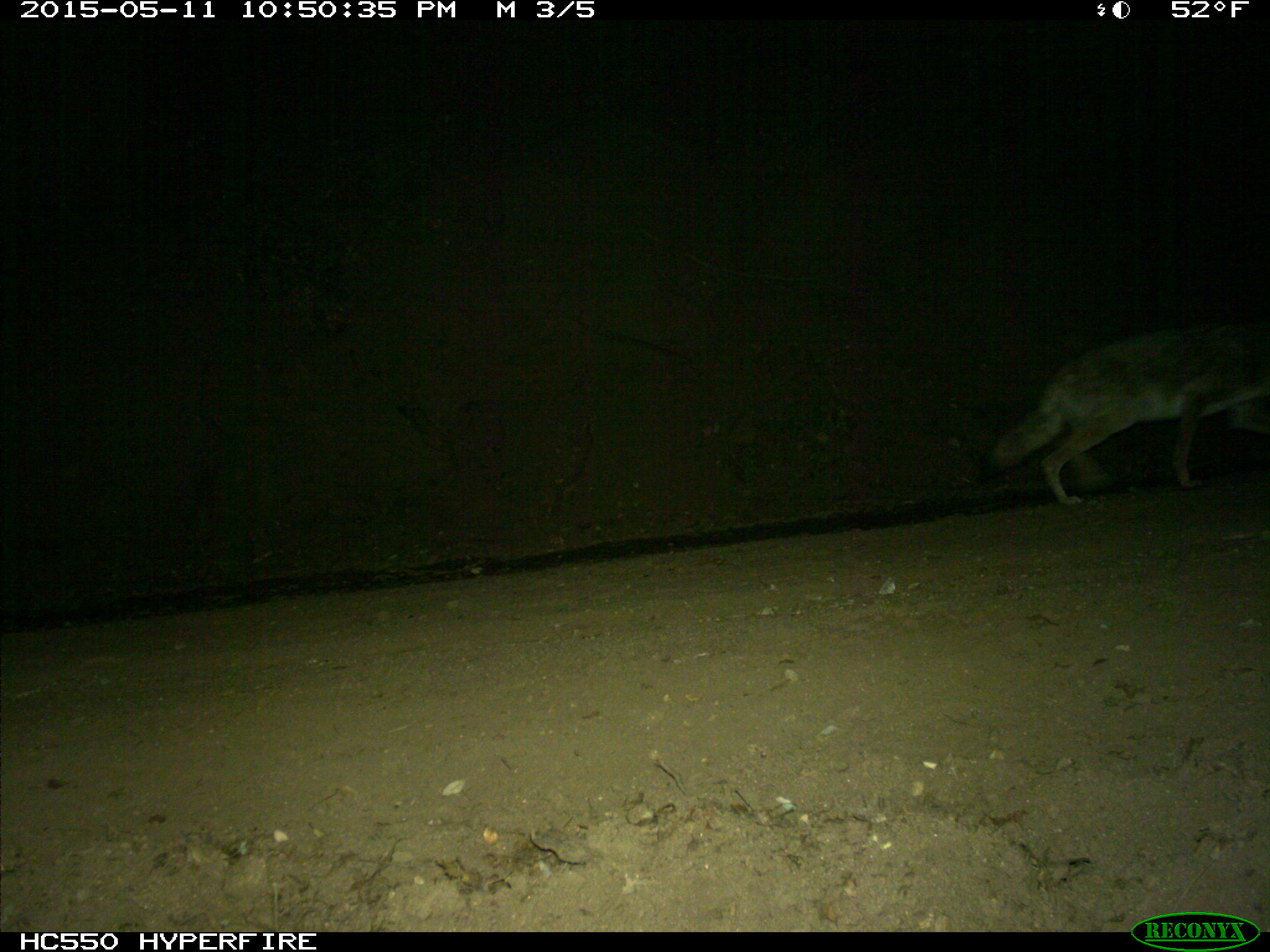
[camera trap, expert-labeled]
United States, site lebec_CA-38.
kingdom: Animalia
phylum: Chordata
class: Mammalia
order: Carnivora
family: Canidae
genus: Canis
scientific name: Canis latrans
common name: coyote